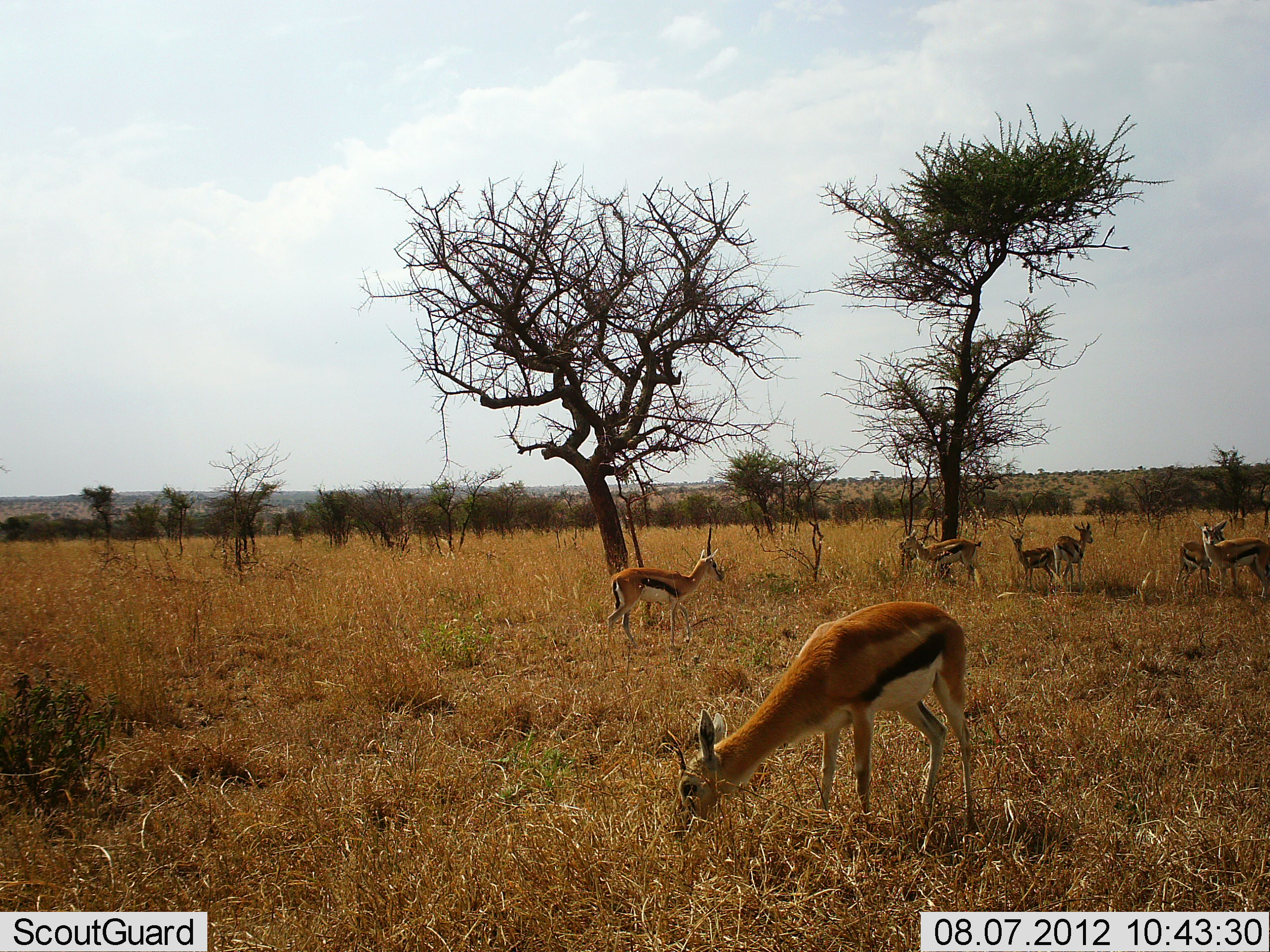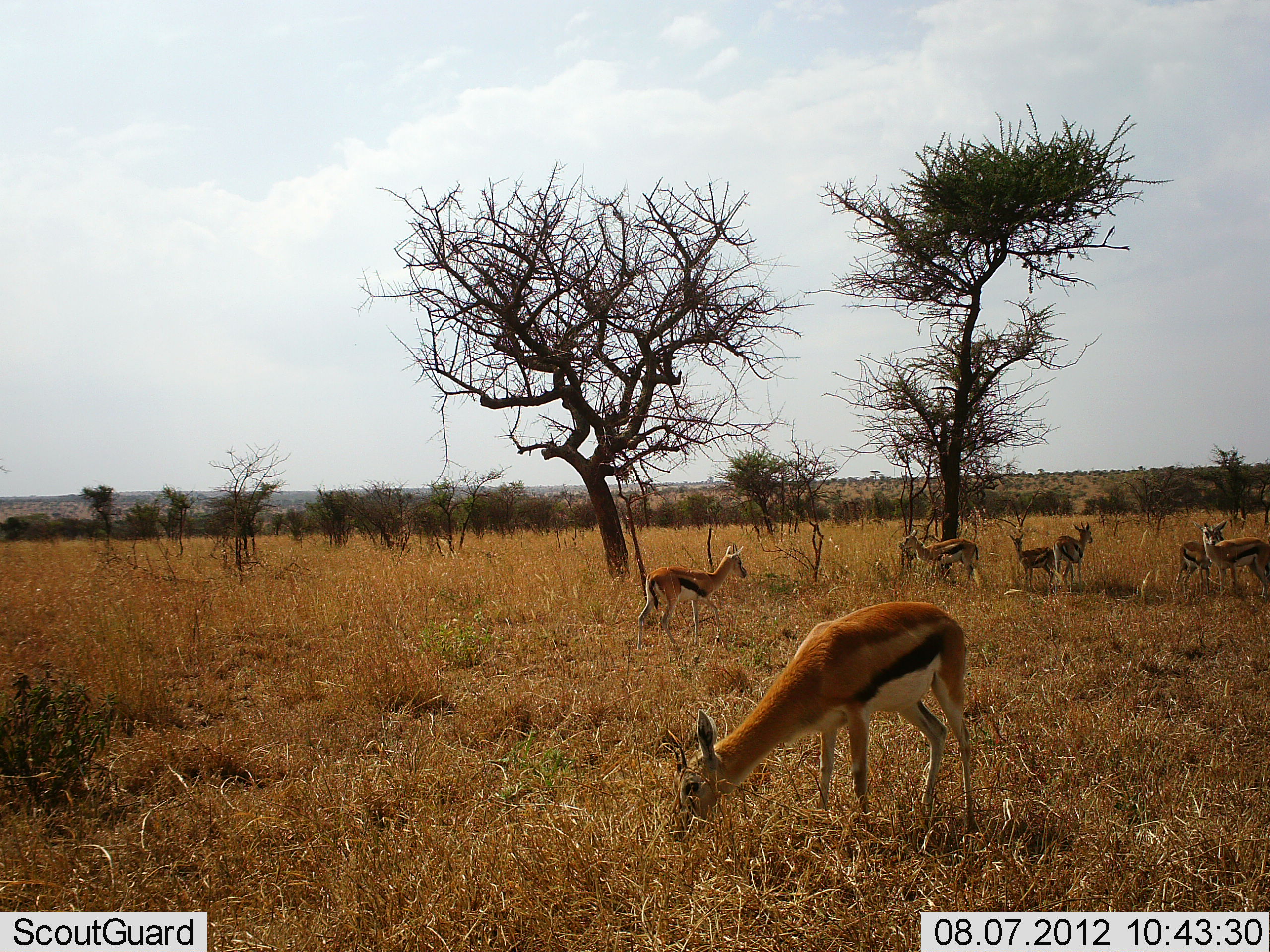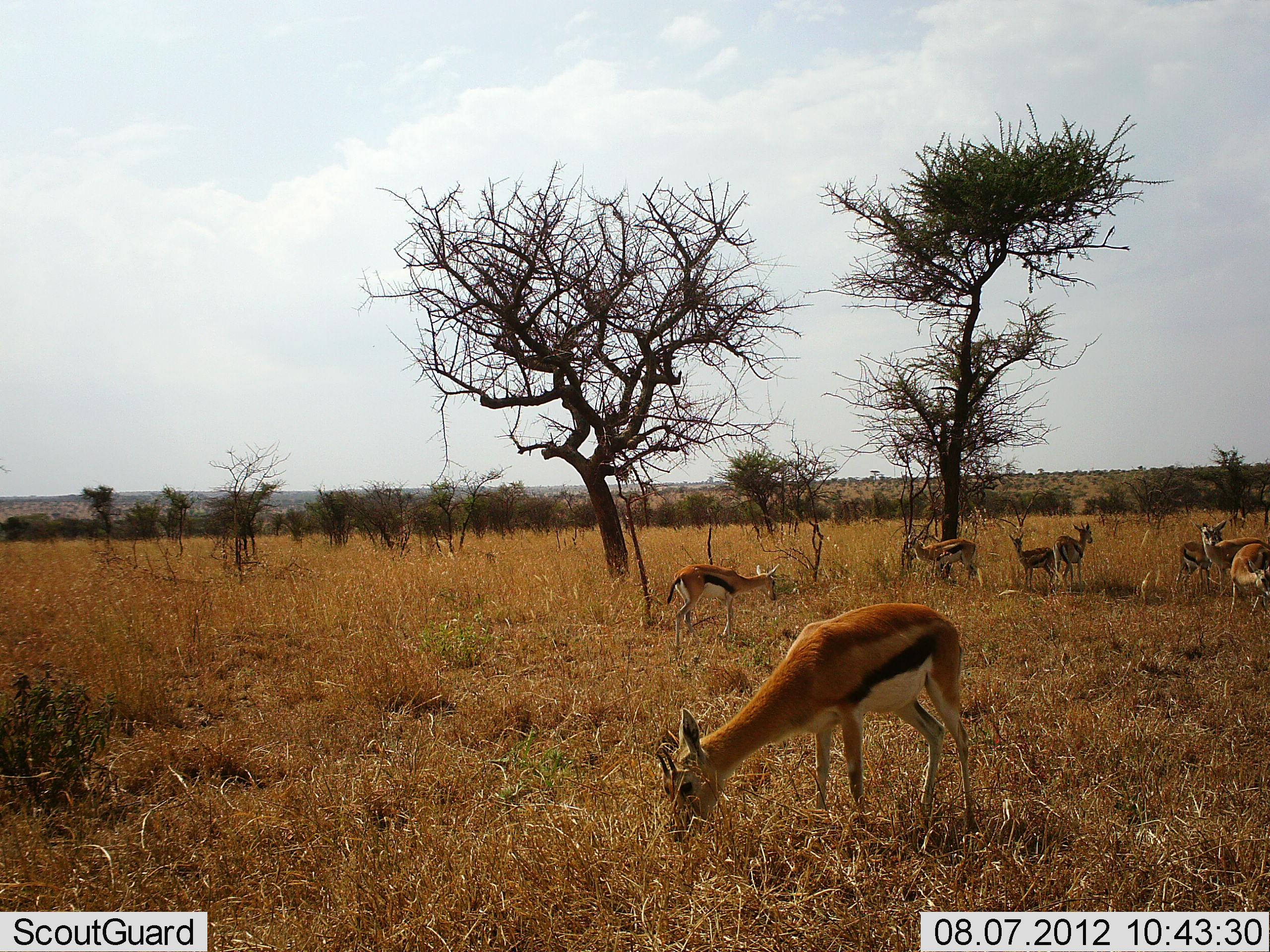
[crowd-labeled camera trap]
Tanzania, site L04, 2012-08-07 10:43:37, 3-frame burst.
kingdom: Animalia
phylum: Chordata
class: Mammalia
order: Artiodactyla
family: Bovidae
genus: Eudorcas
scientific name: Eudorcas thomsonii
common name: thomson's gazelle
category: gazellethomsons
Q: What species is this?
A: Gazellethomsons (thomson's gazelle) (Eudorcas thomsonii).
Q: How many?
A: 8.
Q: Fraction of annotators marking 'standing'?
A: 70%.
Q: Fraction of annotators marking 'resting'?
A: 0%.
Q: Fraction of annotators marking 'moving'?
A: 30%.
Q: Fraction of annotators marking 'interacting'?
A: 0%.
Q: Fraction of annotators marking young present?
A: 40%.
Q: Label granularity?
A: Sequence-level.